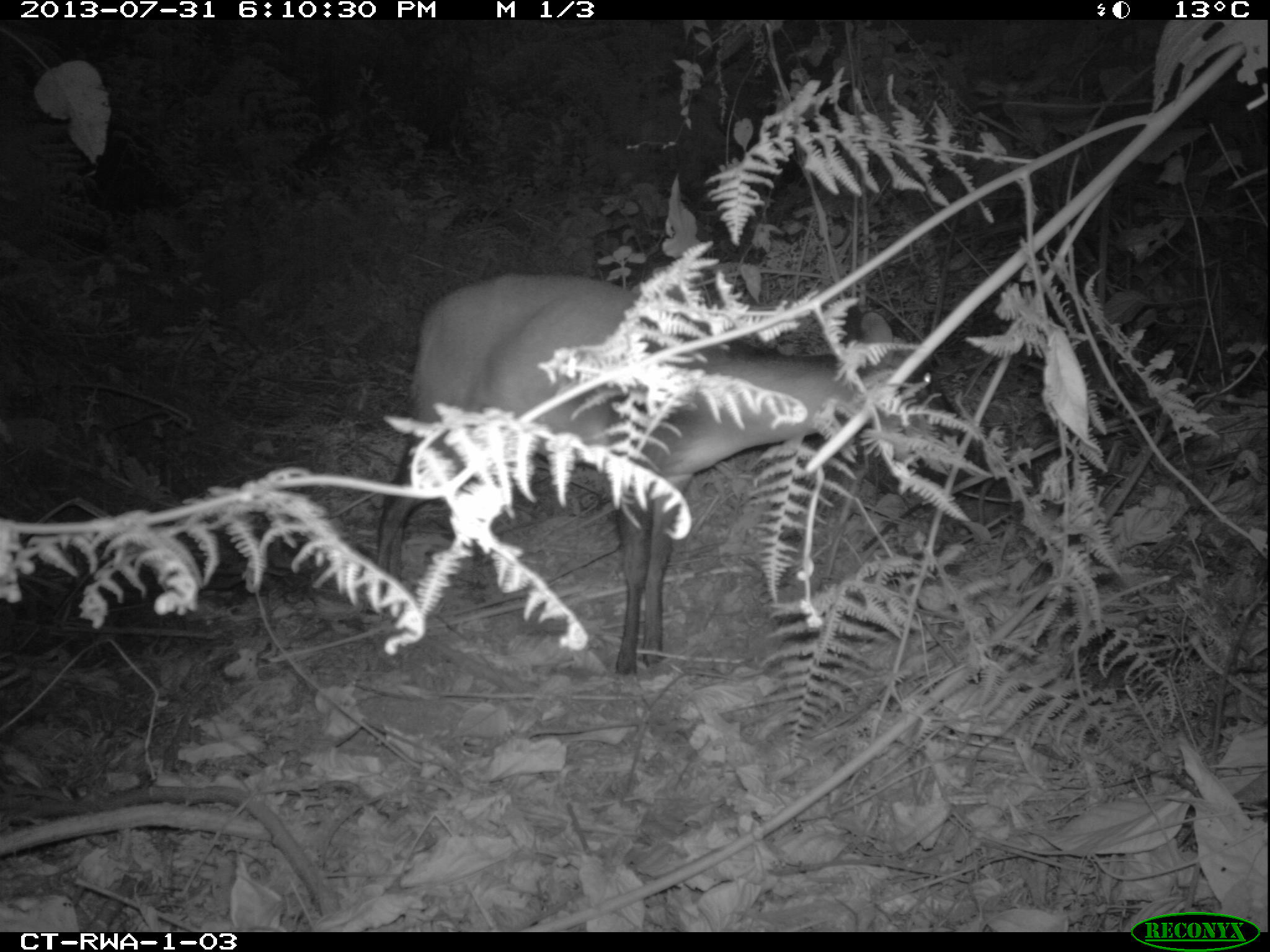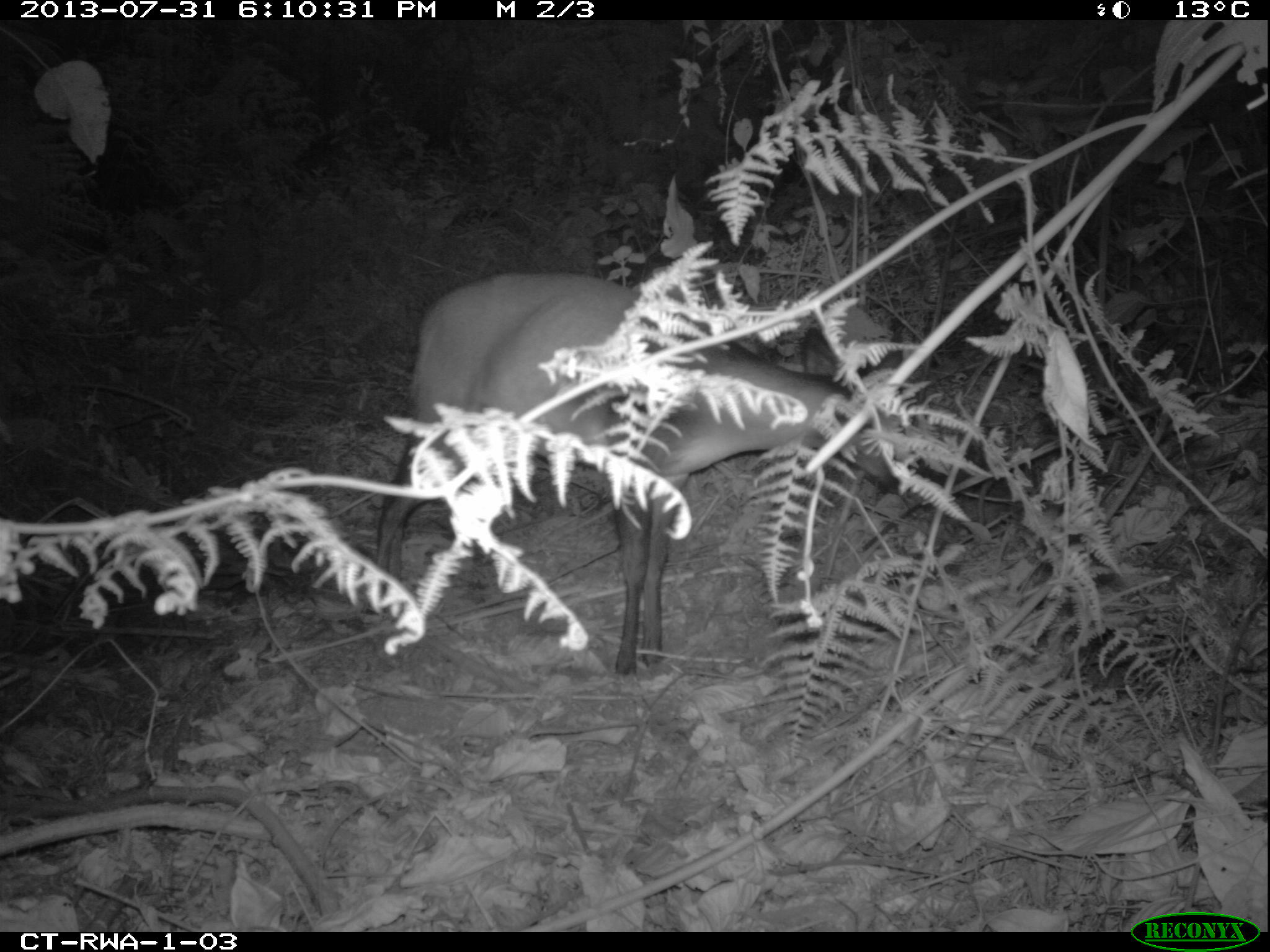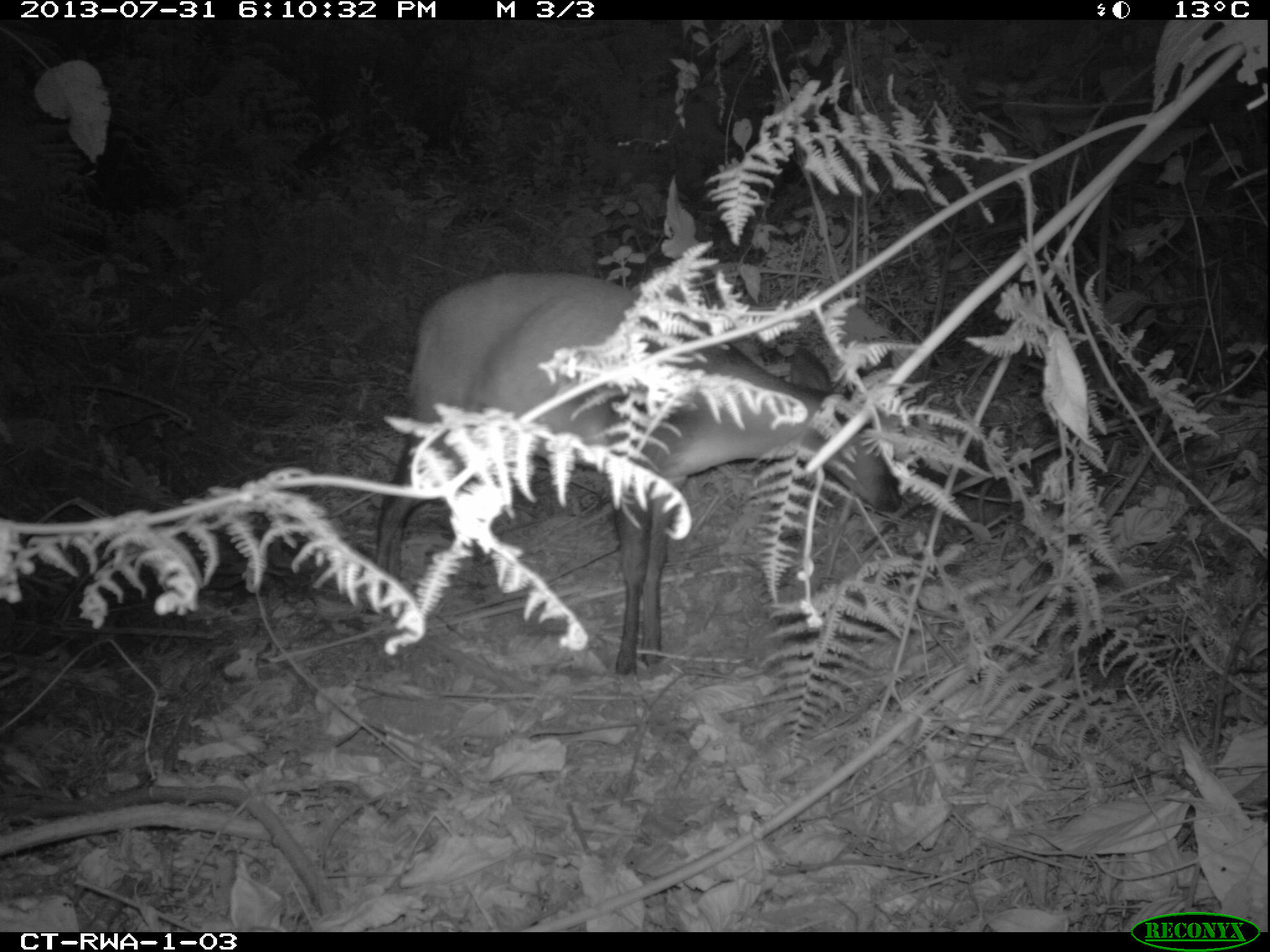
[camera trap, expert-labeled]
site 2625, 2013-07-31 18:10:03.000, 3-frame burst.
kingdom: Animalia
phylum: Chordata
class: Mammalia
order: Artiodactyla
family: Bovidae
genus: Cephalophus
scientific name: Cephalophus nigrifrons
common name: black-fronted duiker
Cephalophus nigrifrons (black-fronted duiker), count 1.